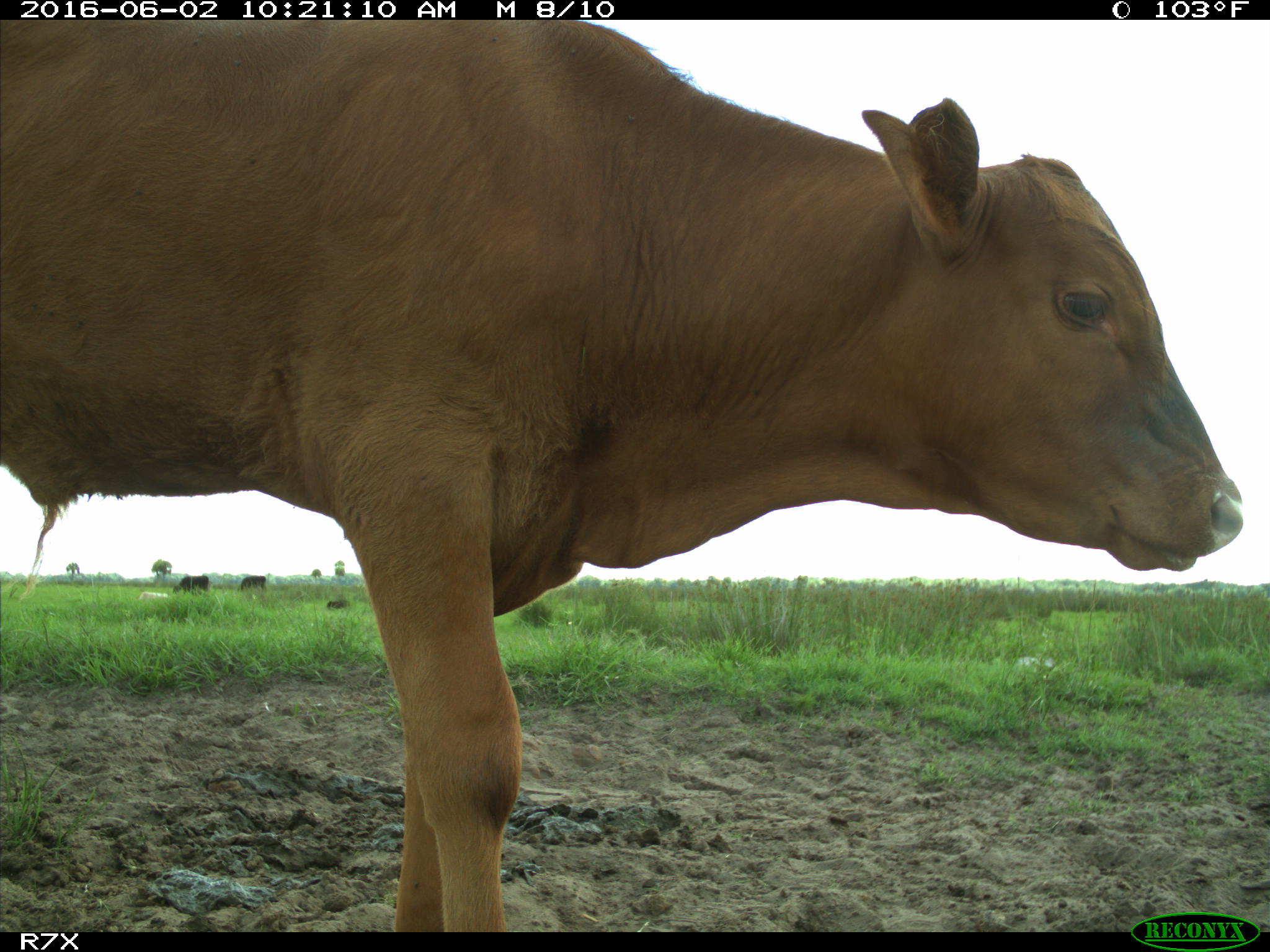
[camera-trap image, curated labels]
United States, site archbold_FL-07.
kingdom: Animalia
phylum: Chordata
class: Mammalia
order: Artiodactyla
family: Bovidae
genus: Bos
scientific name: Bos taurus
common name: domestic cow